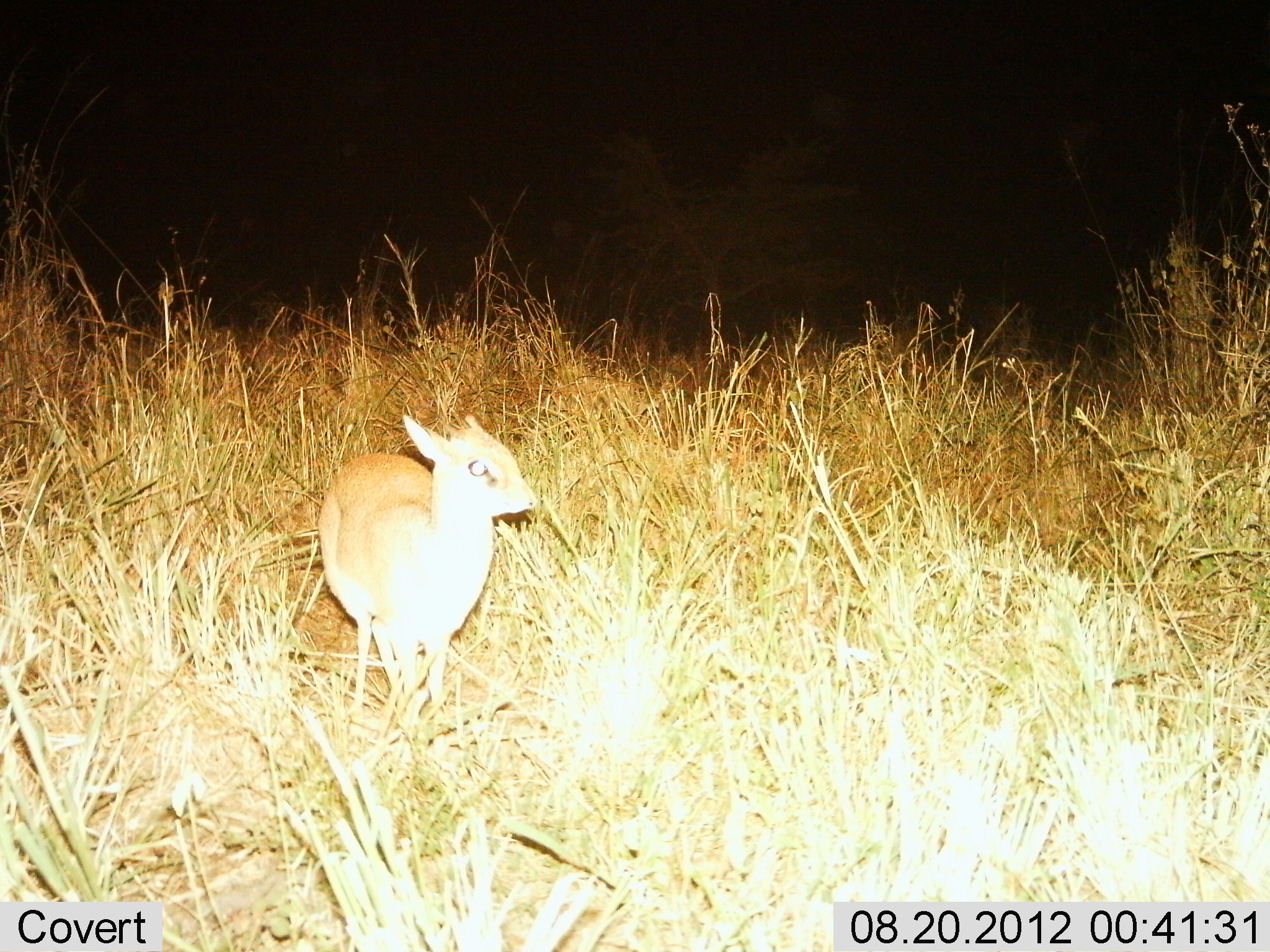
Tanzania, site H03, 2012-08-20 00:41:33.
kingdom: Animalia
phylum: Chordata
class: Mammalia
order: Artiodactyla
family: Bovidae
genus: Madoqua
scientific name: Madoqua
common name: dikdik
Dikdik (Madoqua), count 1. Behavior (volunteer vote fractions): standing 90%, resting 0%, moving 10%, interacting 0%. Young present (vote fraction): 0%. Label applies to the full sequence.